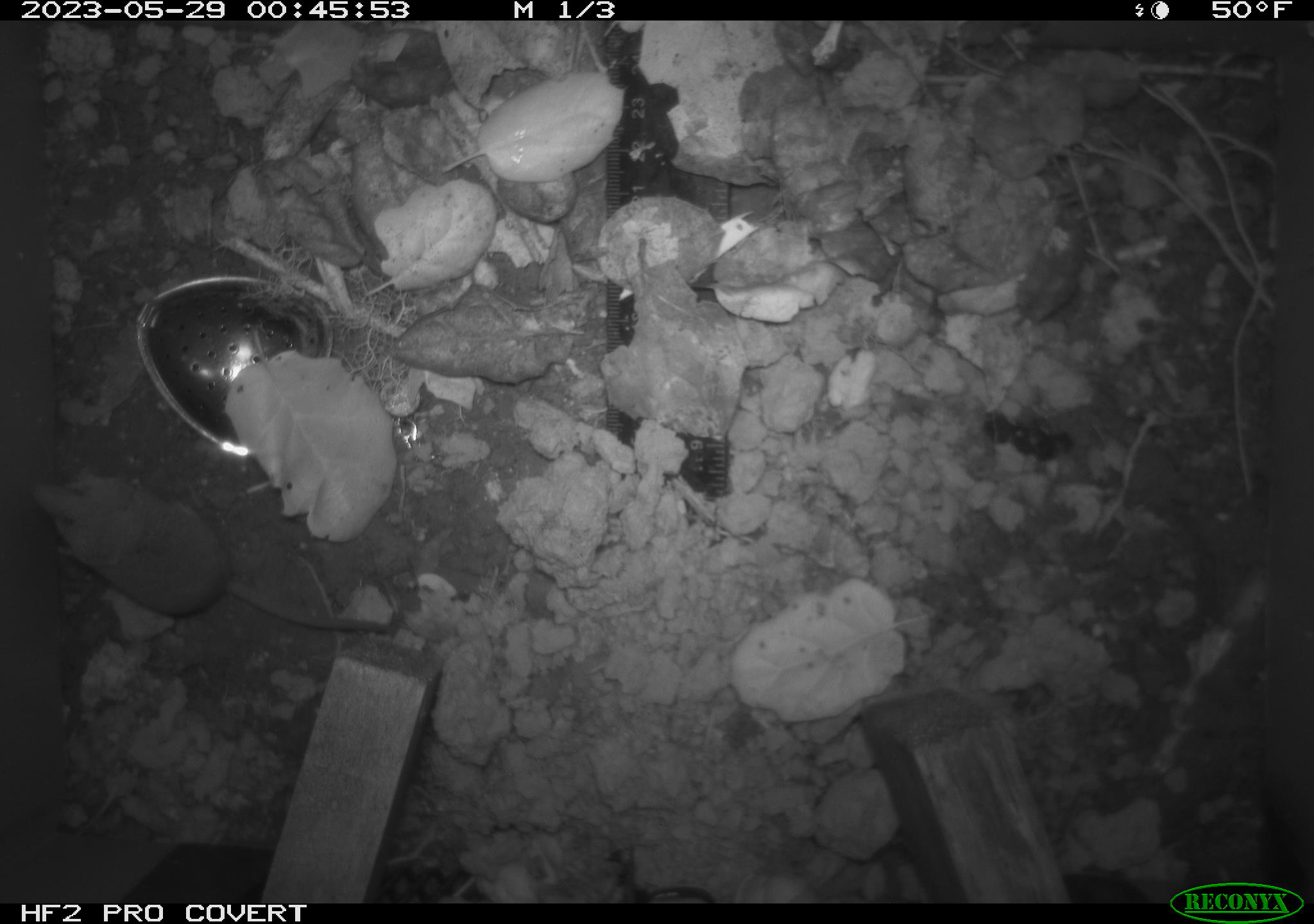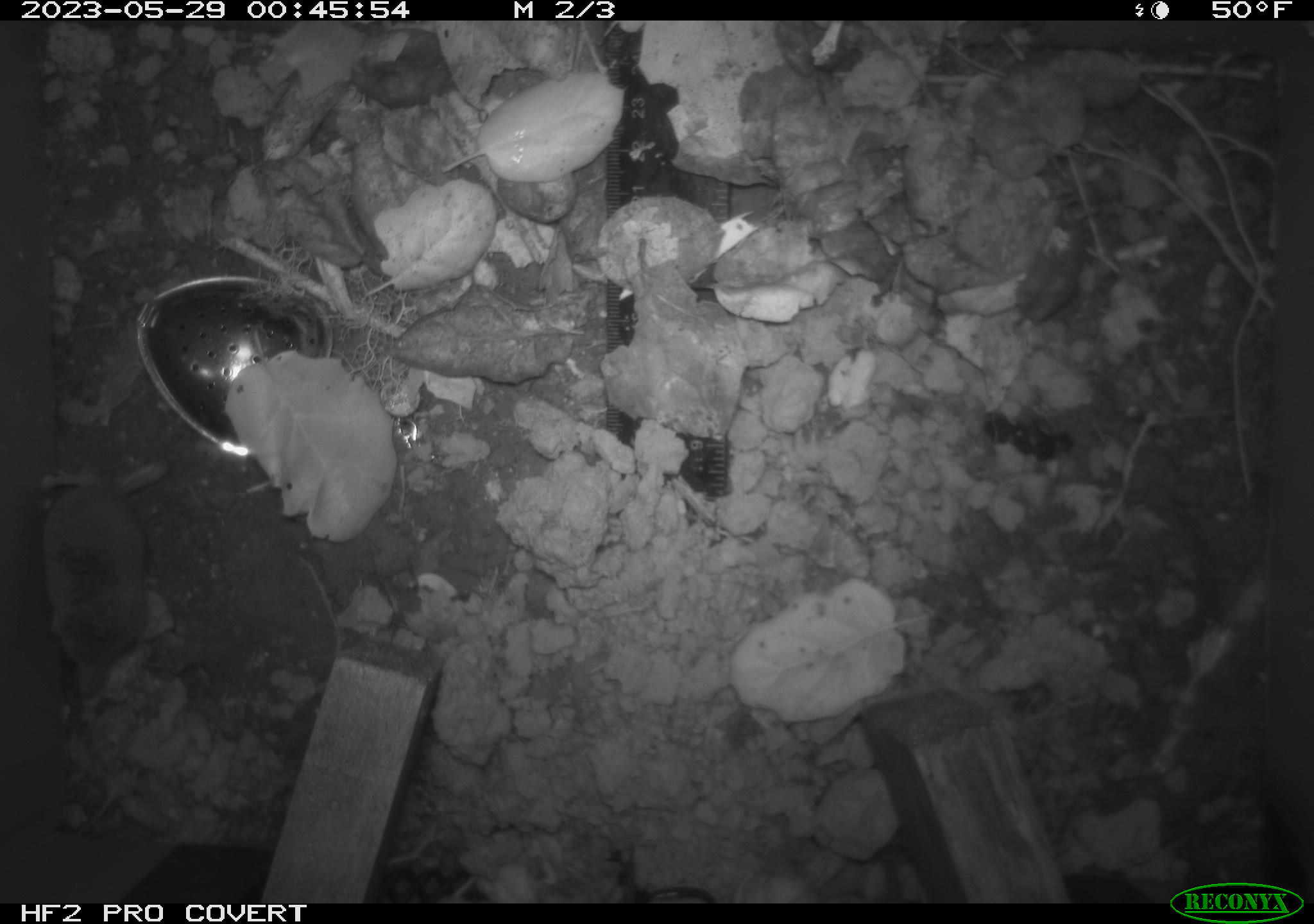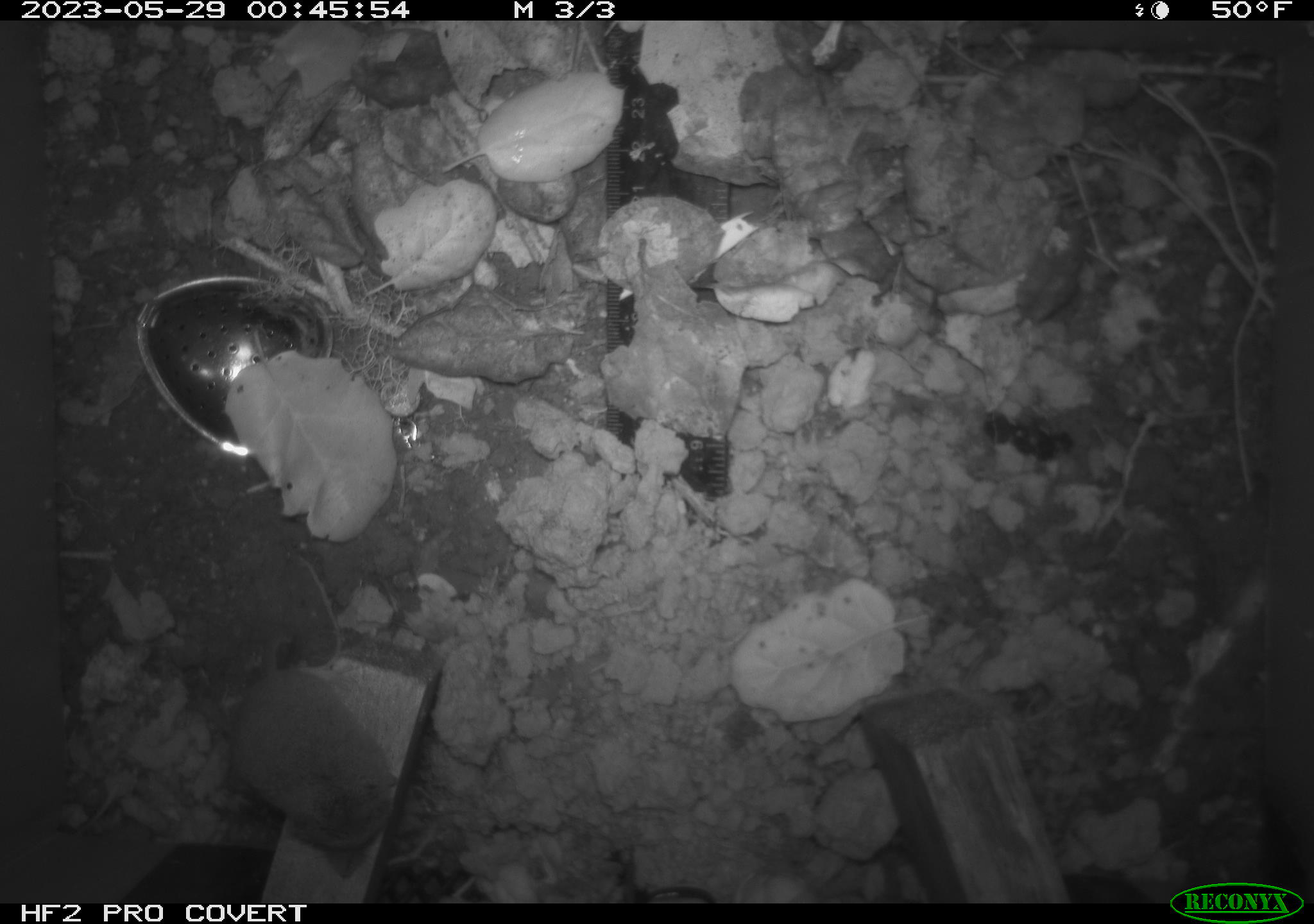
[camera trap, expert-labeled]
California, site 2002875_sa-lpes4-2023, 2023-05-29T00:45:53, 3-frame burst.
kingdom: Animalia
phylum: Chordata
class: Mammalia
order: Eulipotyphla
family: Soricidae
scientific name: Soricidae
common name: shrews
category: soricidae family